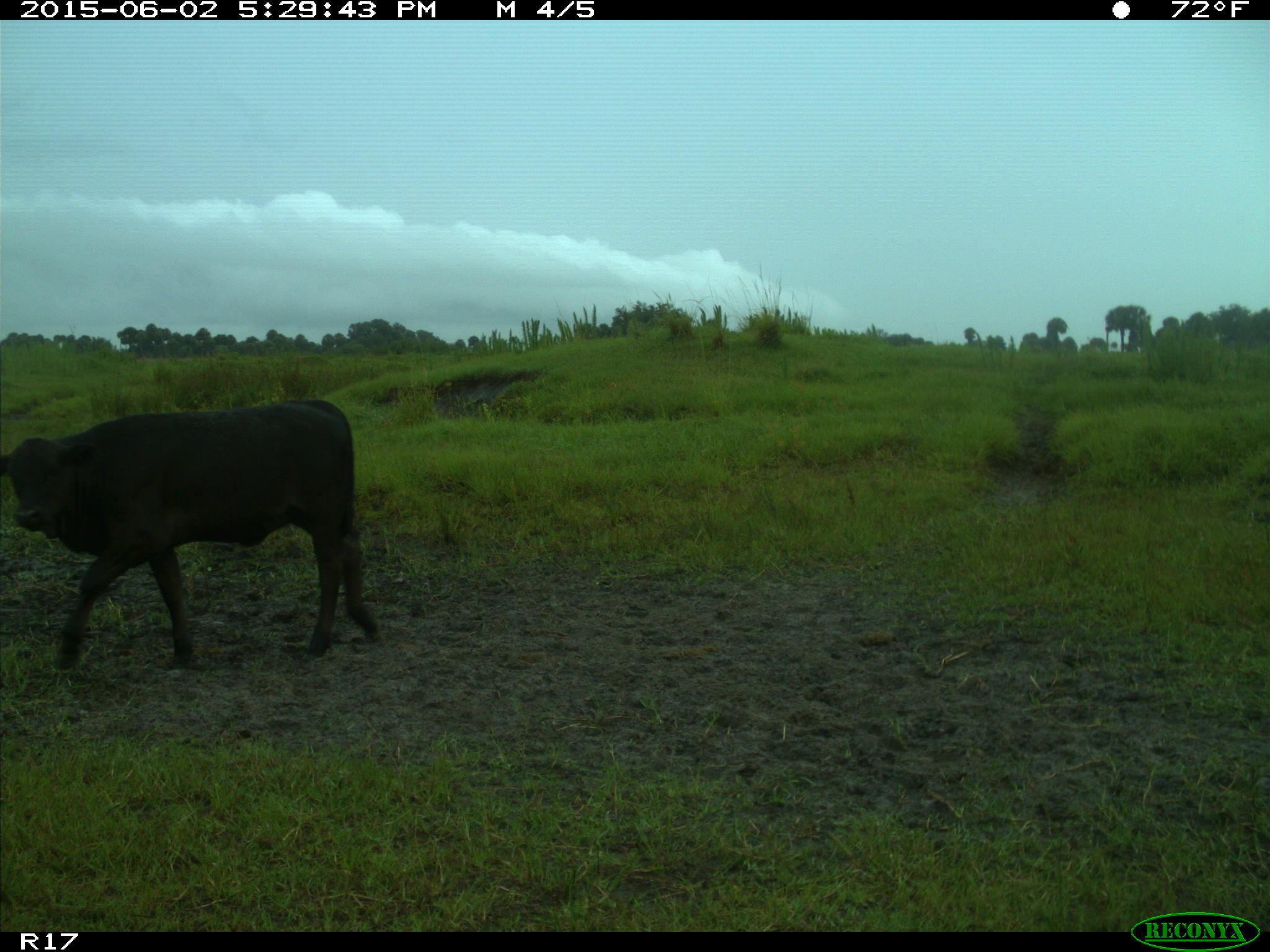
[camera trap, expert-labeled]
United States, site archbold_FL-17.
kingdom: Animalia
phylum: Chordata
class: Mammalia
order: Artiodactyla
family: Bovidae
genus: Bos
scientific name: Bos taurus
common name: domestic cow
Bos taurus (domestic cow).